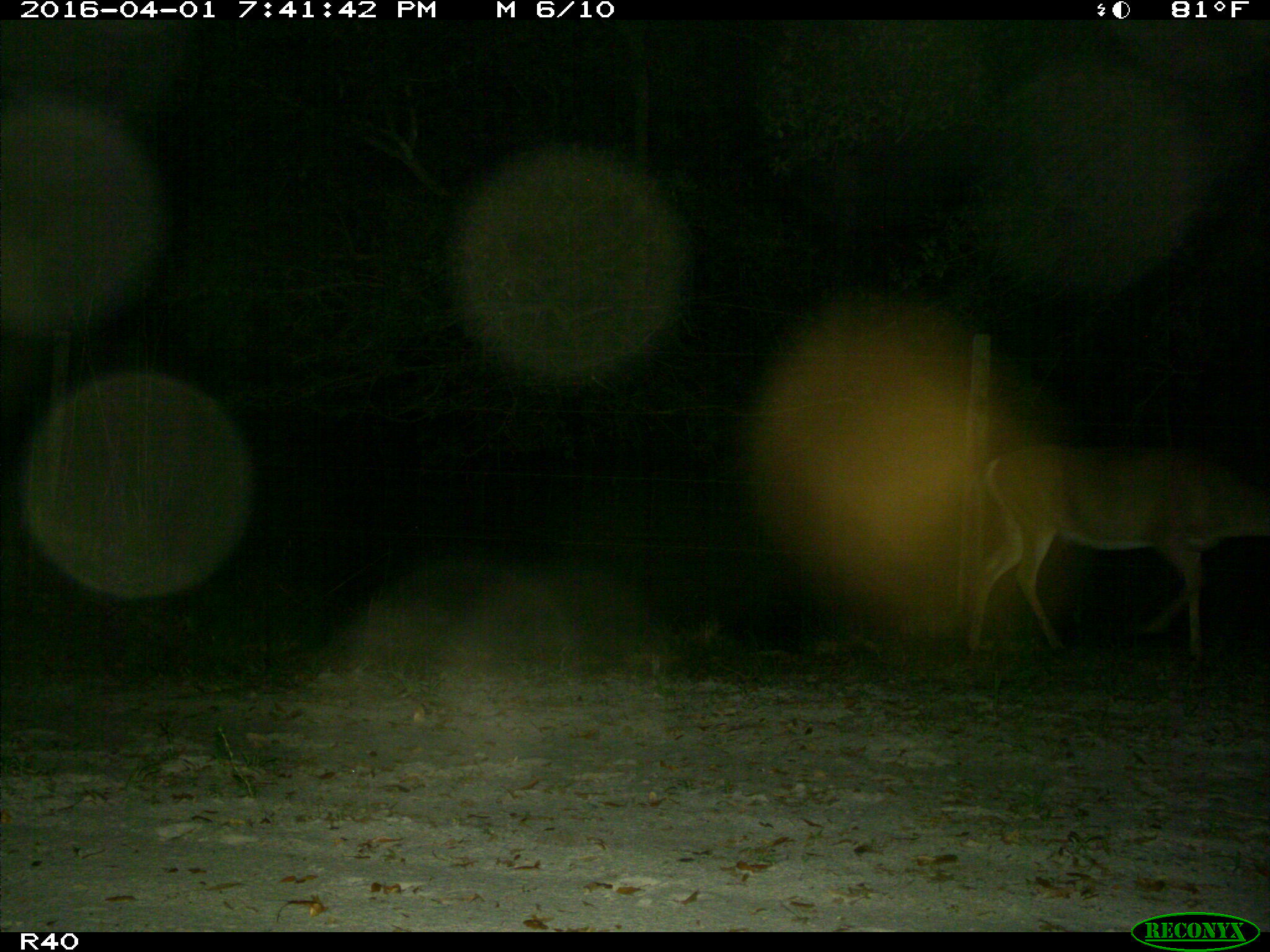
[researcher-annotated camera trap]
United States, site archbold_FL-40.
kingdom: Animalia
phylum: Chordata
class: Mammalia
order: Artiodactyla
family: Cervidae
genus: Odocoileus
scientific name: Odocoileus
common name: deer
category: unidentified deer